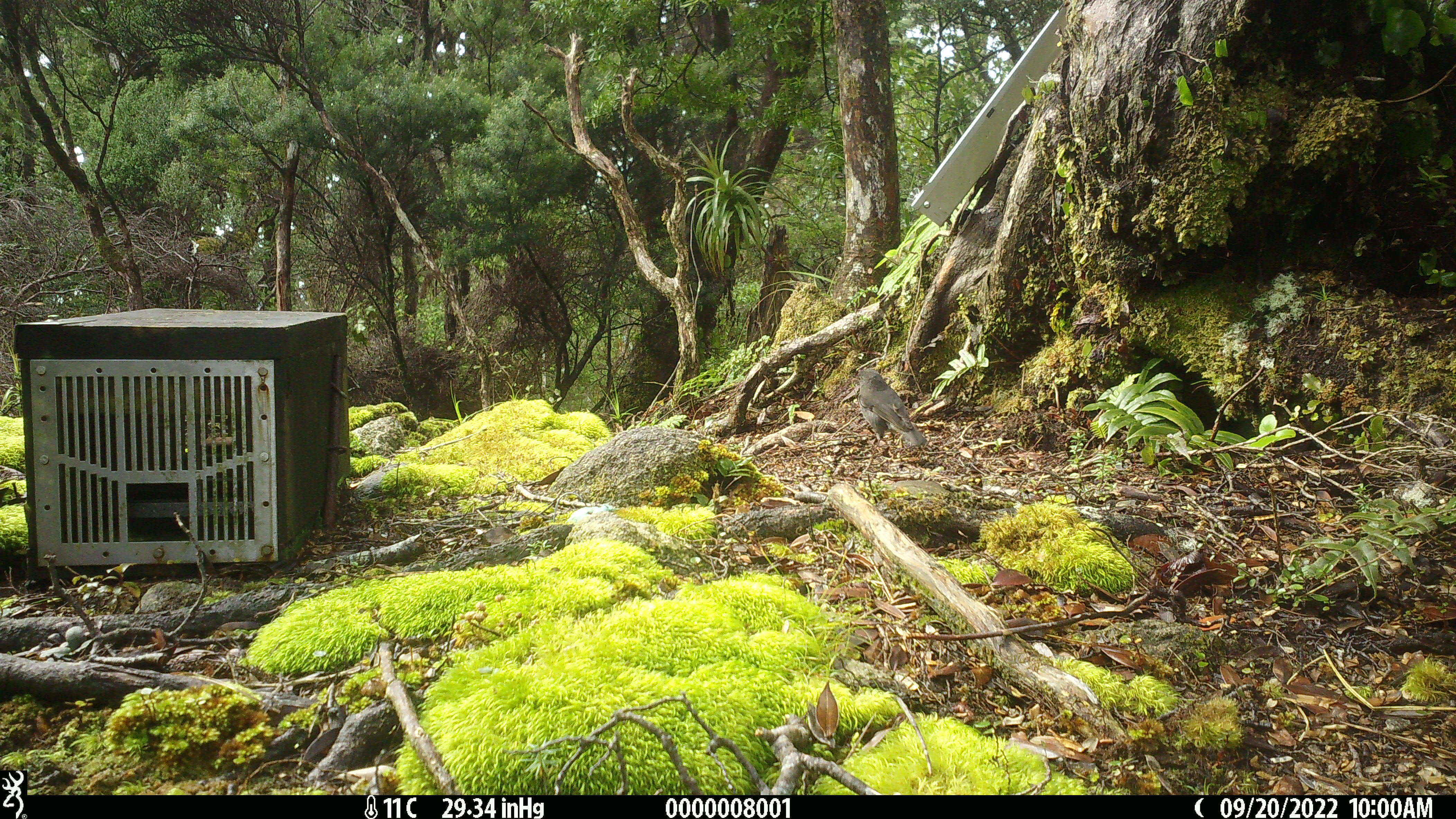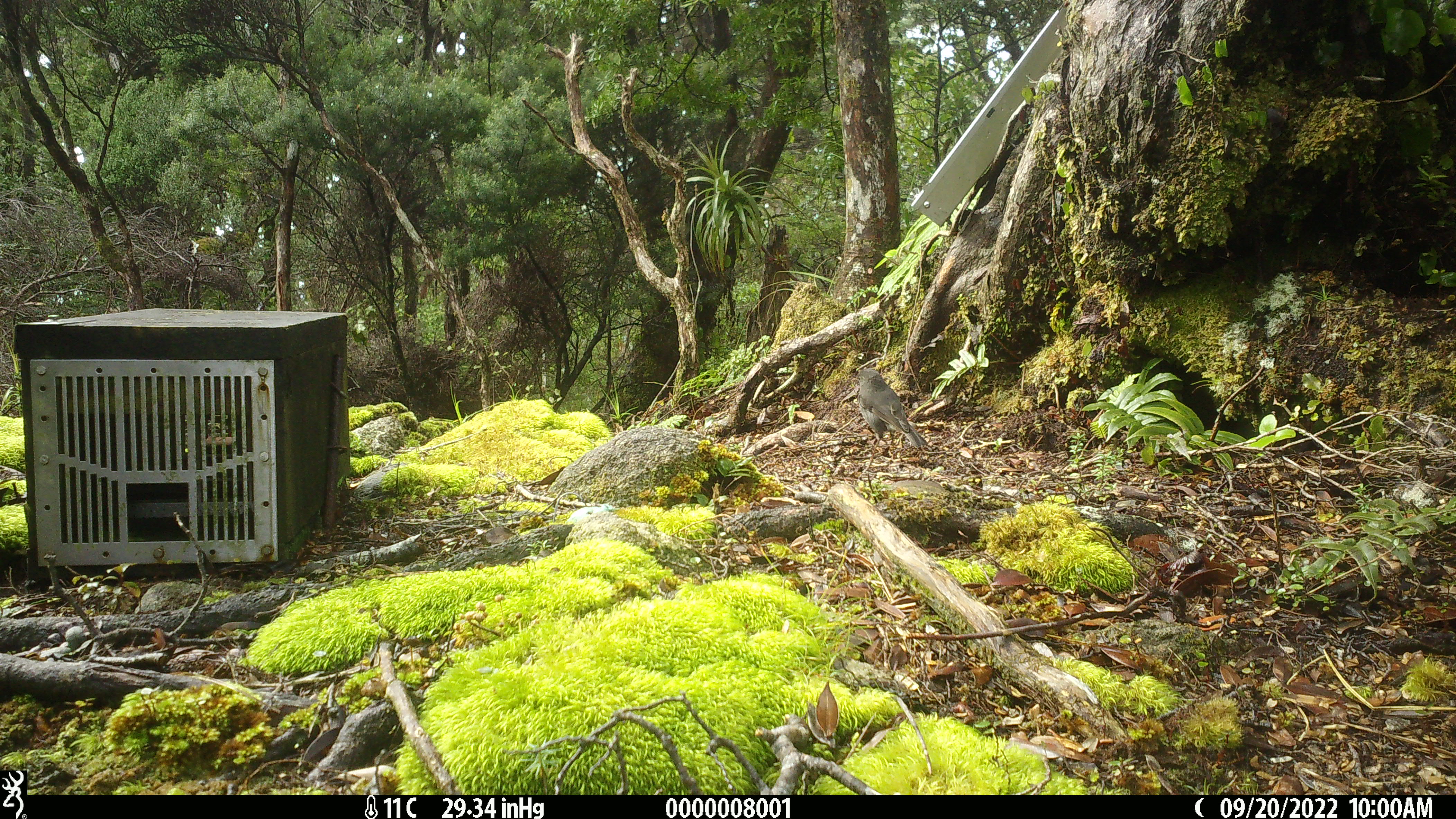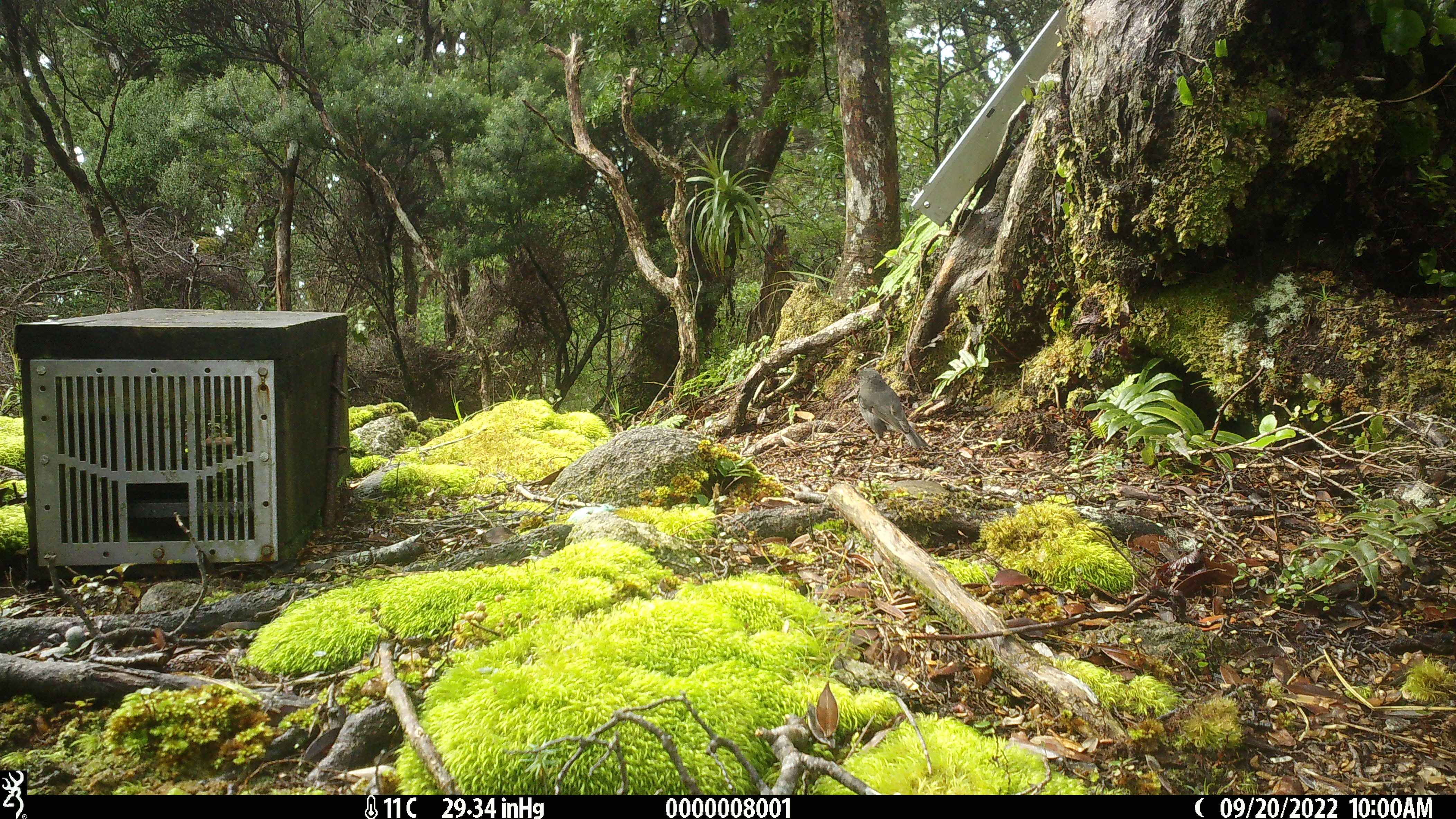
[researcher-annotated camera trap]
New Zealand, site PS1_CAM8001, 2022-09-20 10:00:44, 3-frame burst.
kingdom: Animalia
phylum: Chordata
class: Aves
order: Passeriformes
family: Petroicidae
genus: Petroica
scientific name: Petroica australis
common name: new zealand robin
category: robin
Robin (new zealand robin) (Petroica australis).